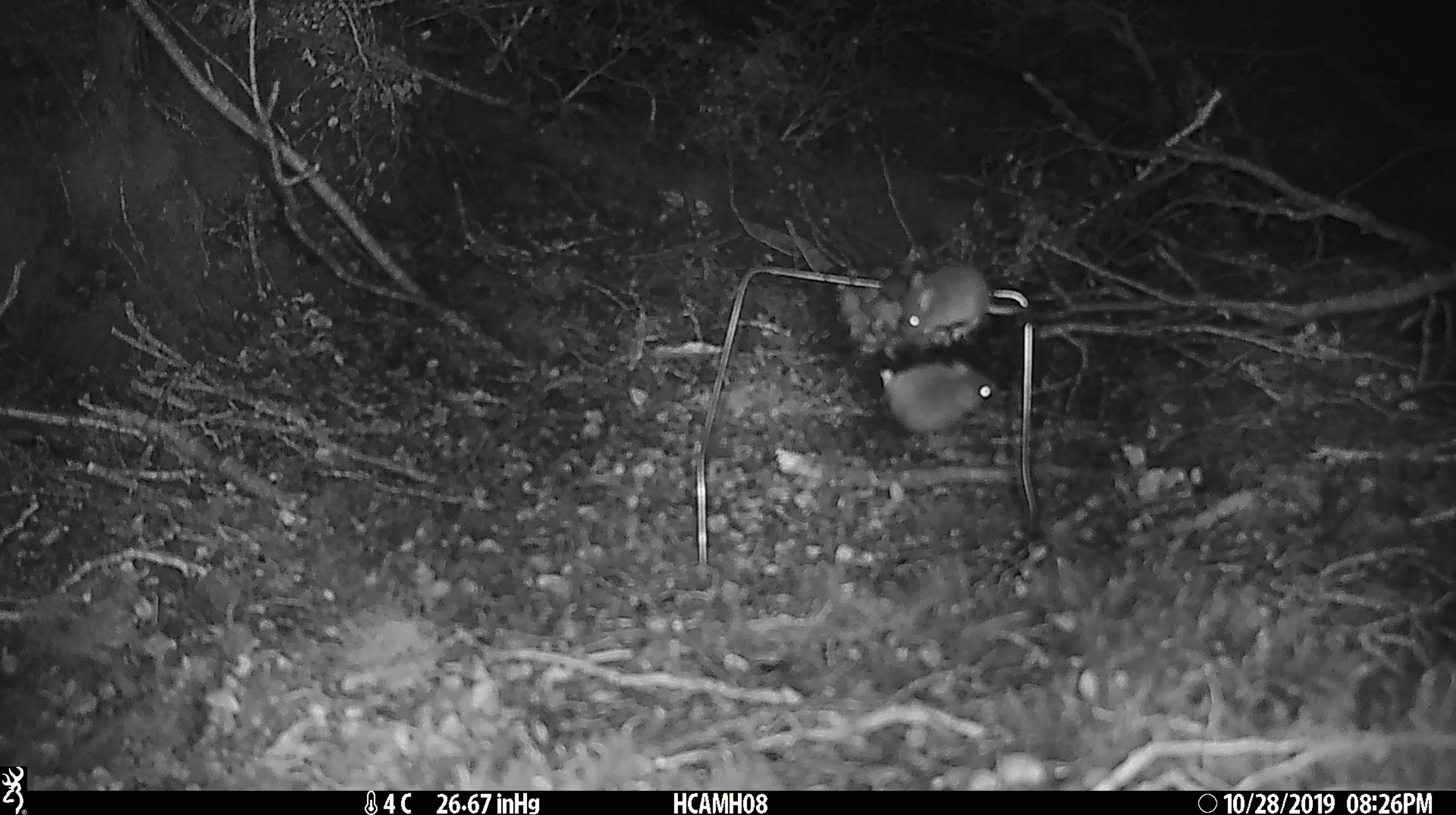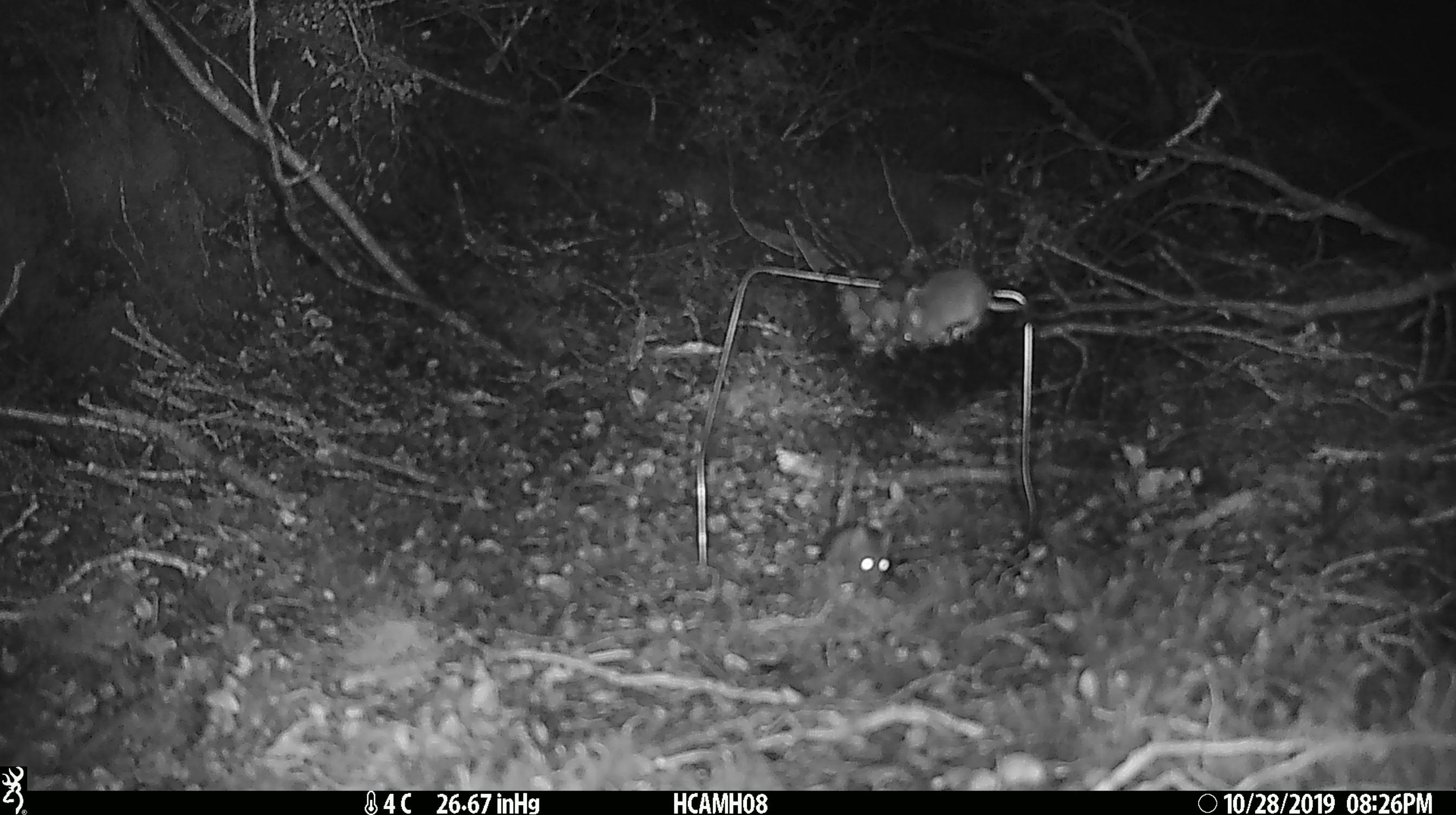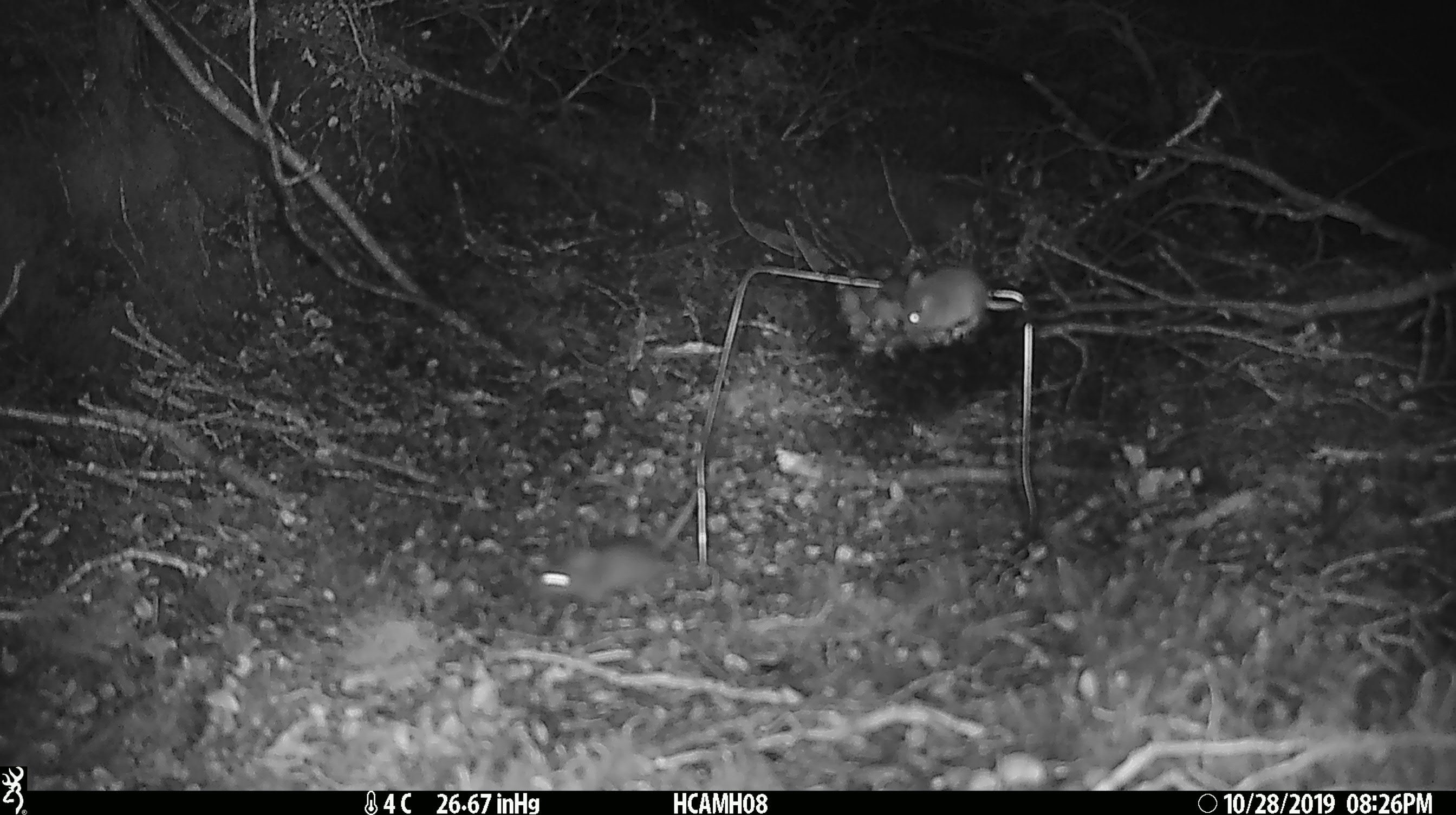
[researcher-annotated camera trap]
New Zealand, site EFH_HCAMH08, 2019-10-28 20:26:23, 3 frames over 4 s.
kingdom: Animalia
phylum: Chordata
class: Mammalia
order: Rodentia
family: Muridae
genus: Mus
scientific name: Mus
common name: mouse